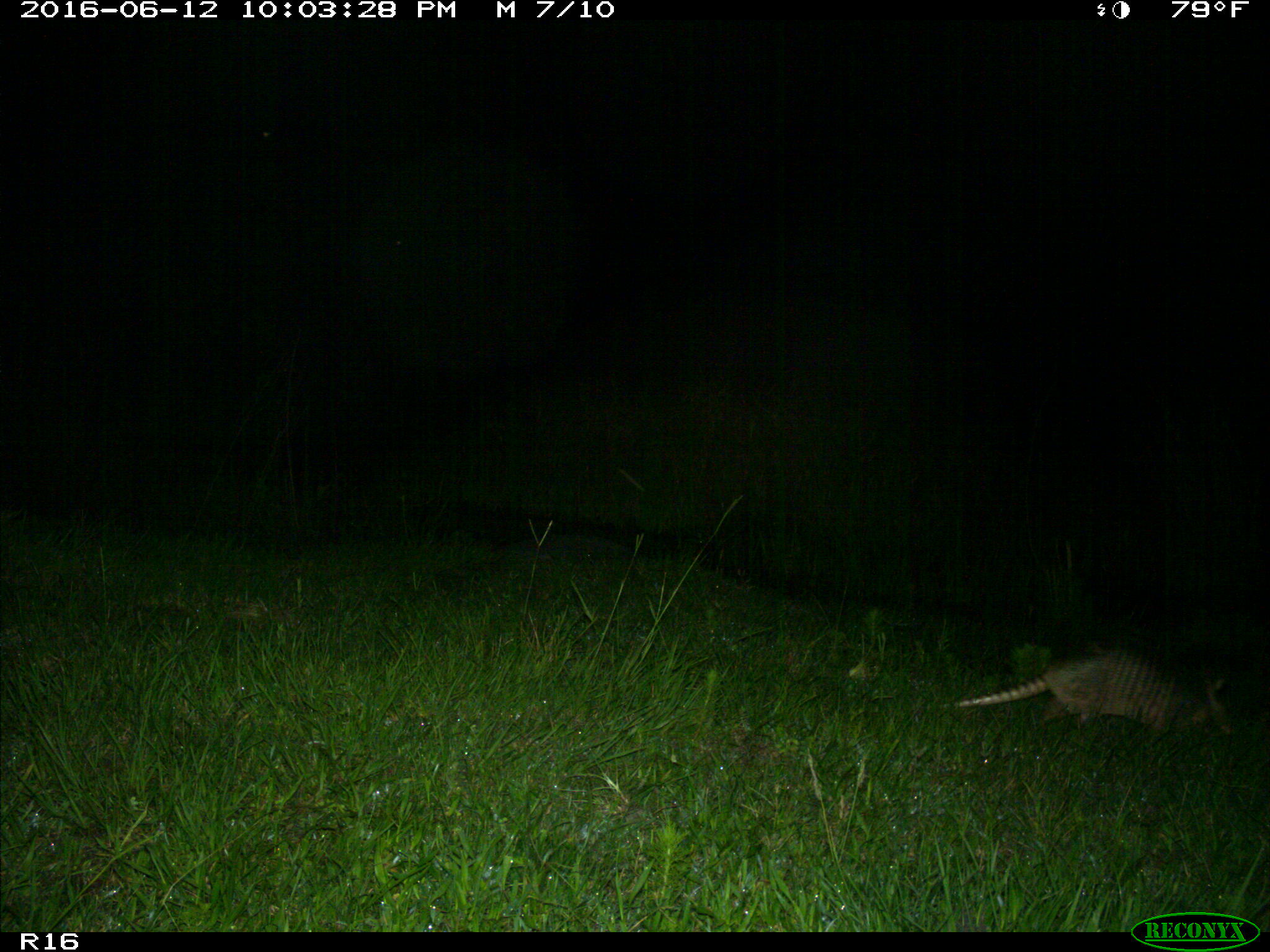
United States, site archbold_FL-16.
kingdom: Animalia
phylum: Chordata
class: Mammalia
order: Cingulata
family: Dasypodidae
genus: Dasypus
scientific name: Dasypus novemcinctus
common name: nine-banded armadillo